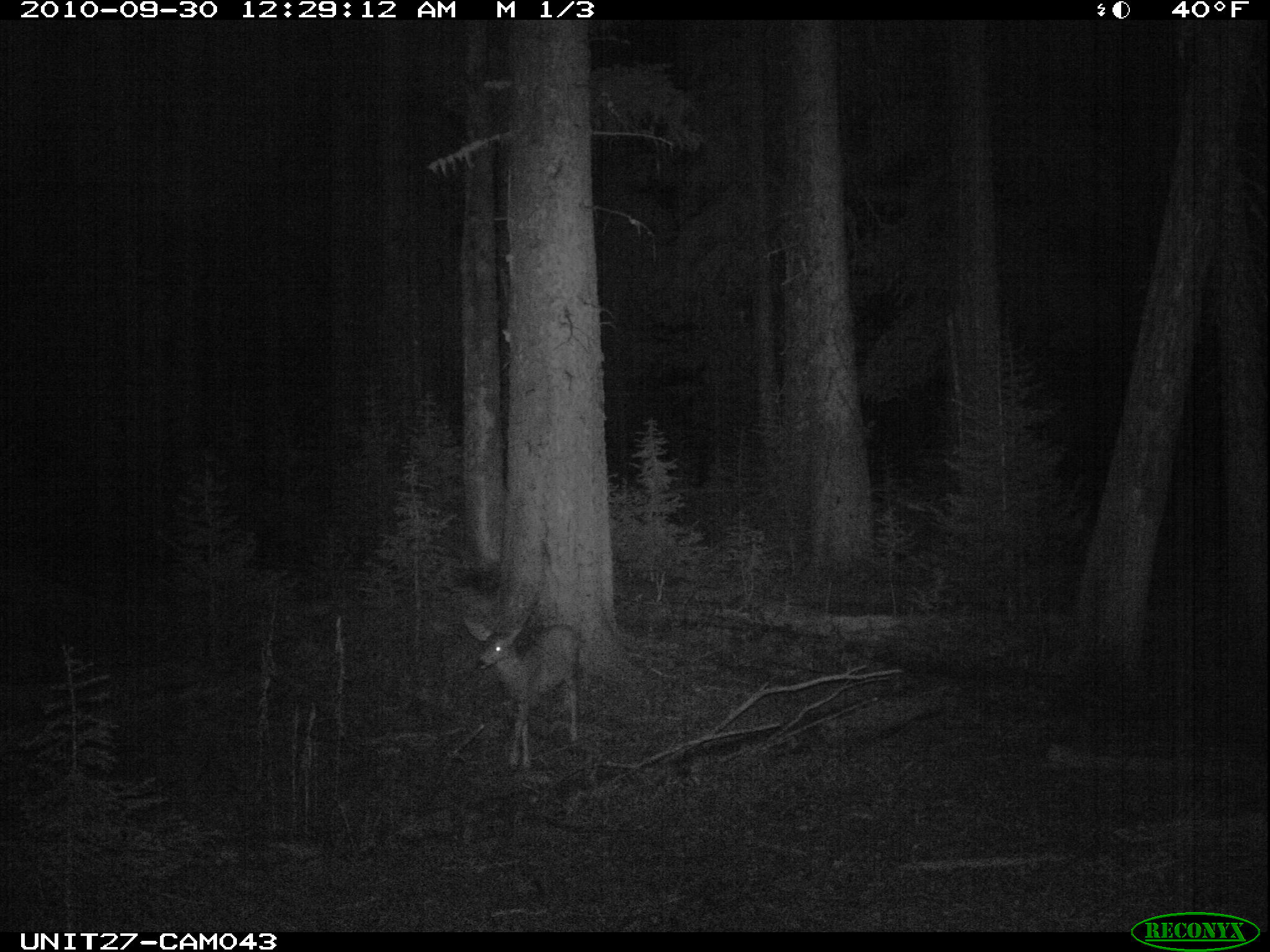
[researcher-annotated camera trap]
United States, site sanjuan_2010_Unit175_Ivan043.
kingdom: Animalia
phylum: Chordata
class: Mammalia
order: Artiodactyla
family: Cervidae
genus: Odocoileus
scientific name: Odocoileus hemionus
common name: mule deer